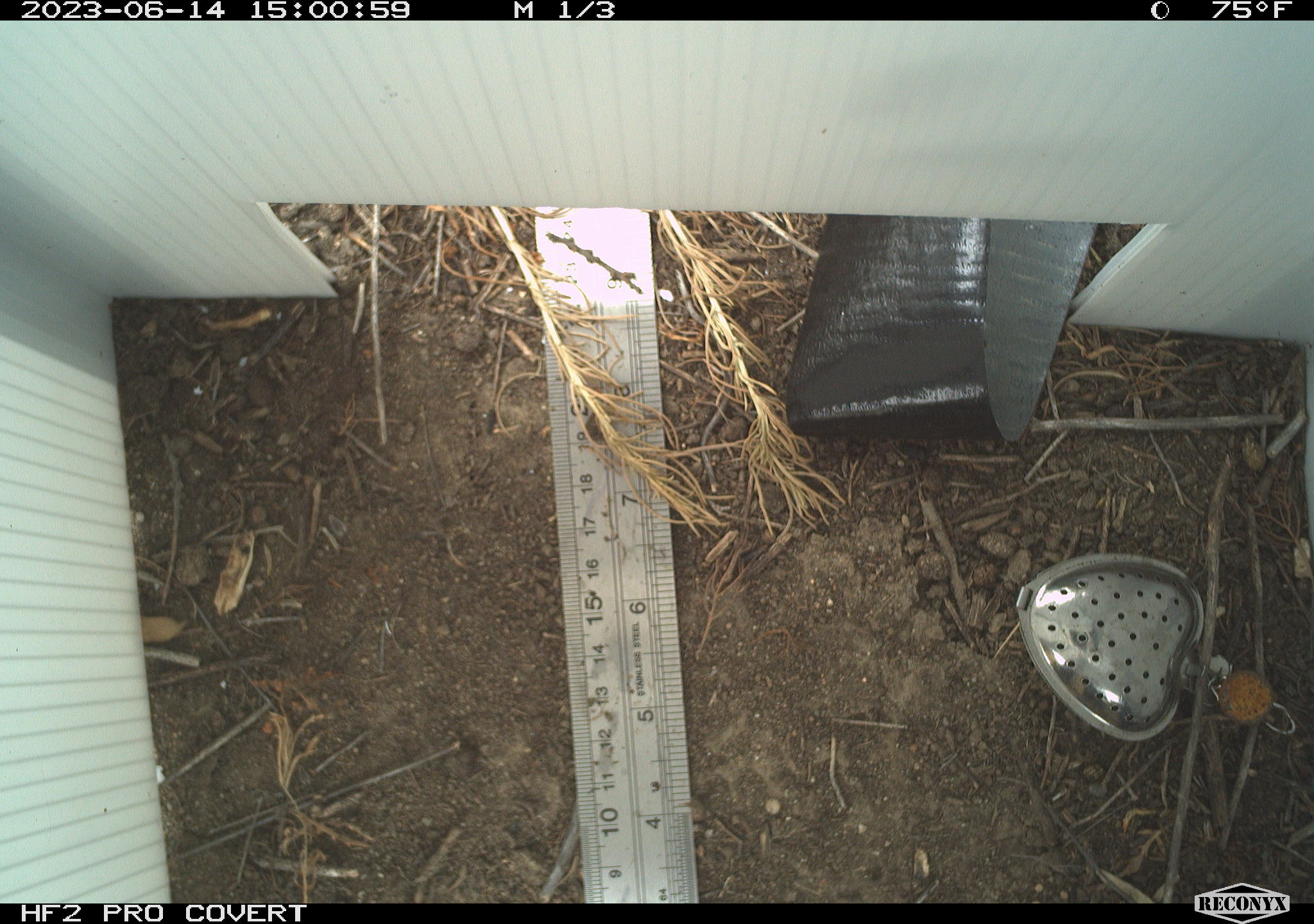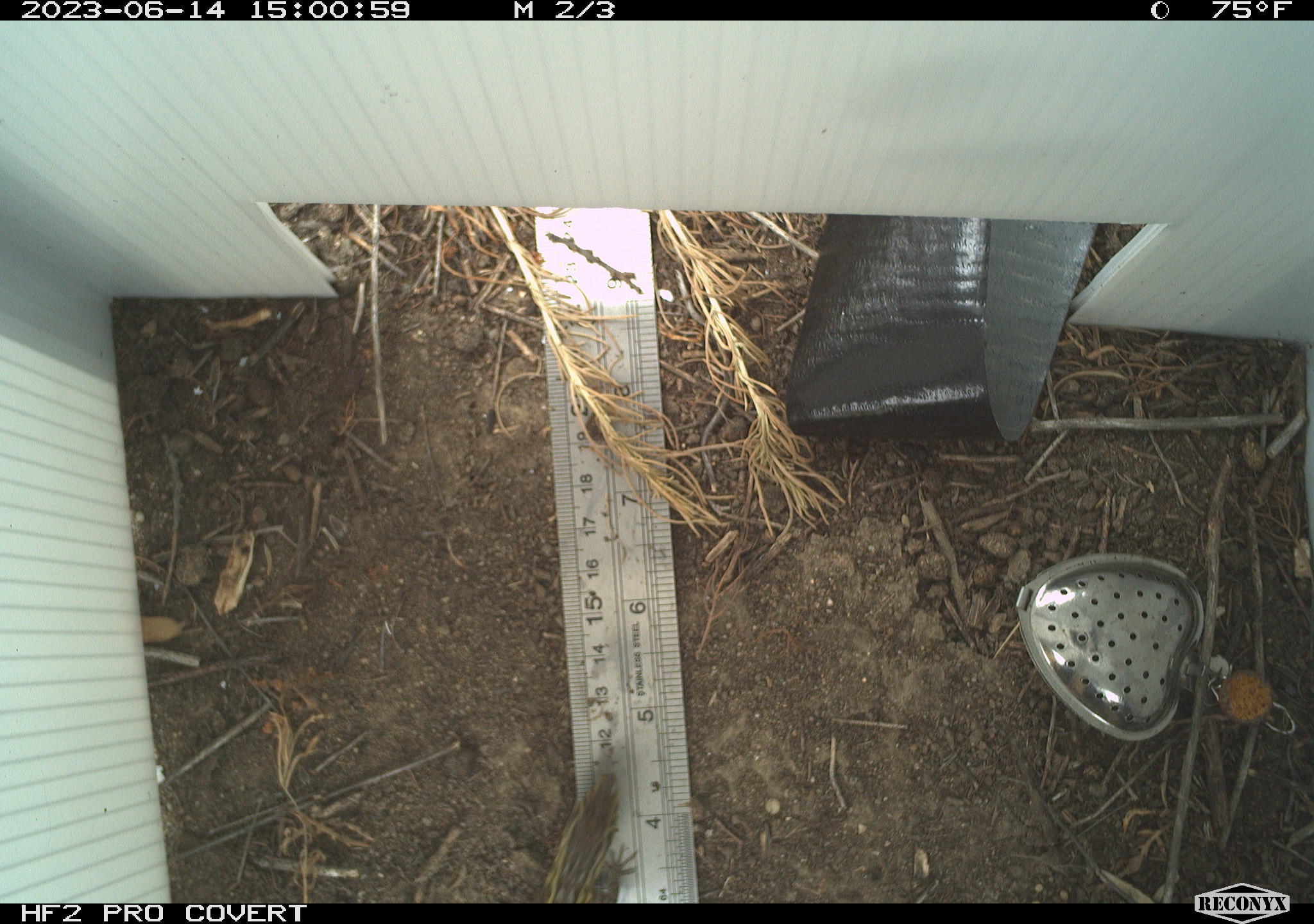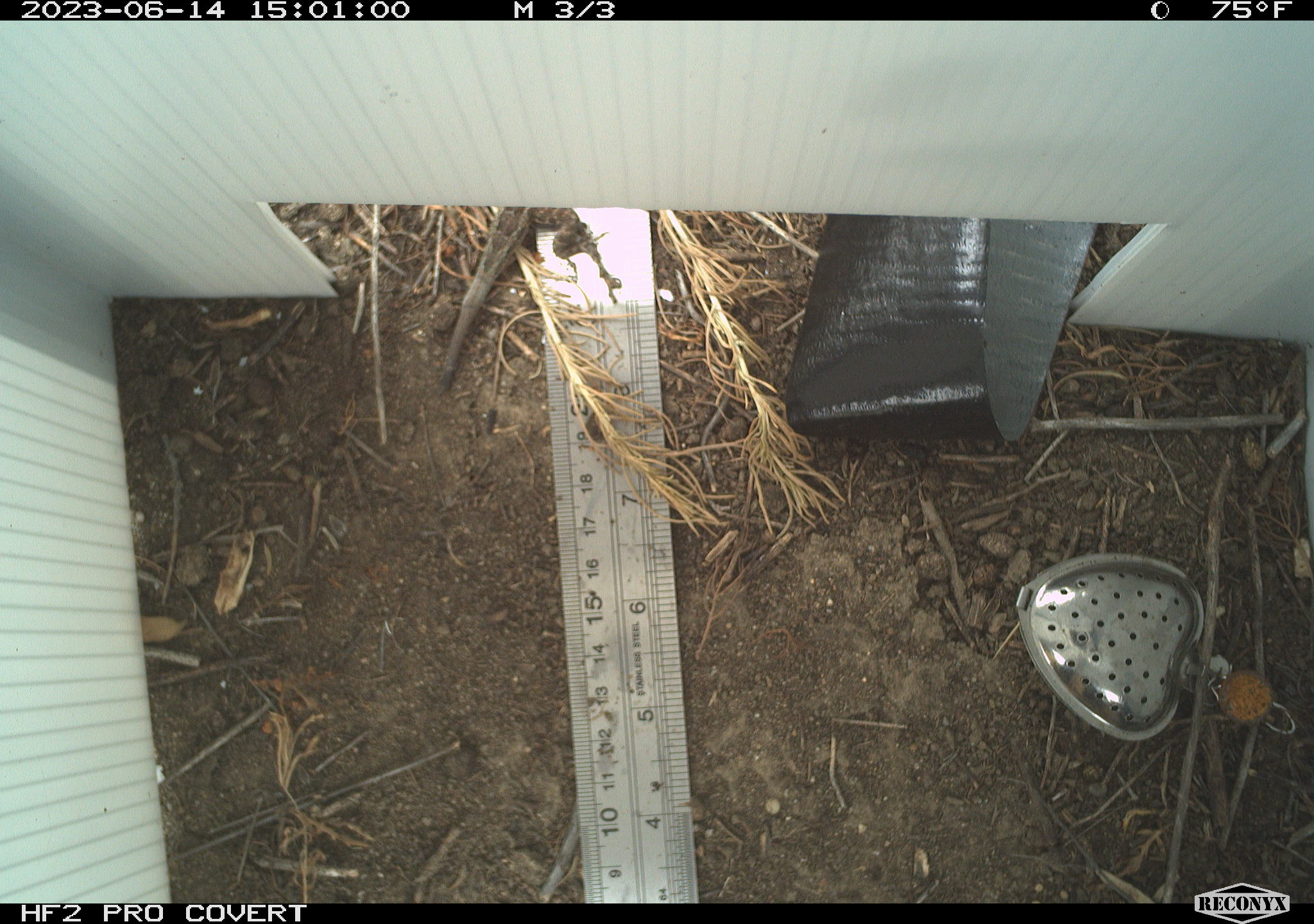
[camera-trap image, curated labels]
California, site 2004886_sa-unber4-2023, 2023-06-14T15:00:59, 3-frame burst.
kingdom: Animalia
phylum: Chordata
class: Reptilia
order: Squamata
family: Phrynosomatidae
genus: Sceloporus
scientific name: Sceloporus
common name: spiny lizards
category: sceloporus species